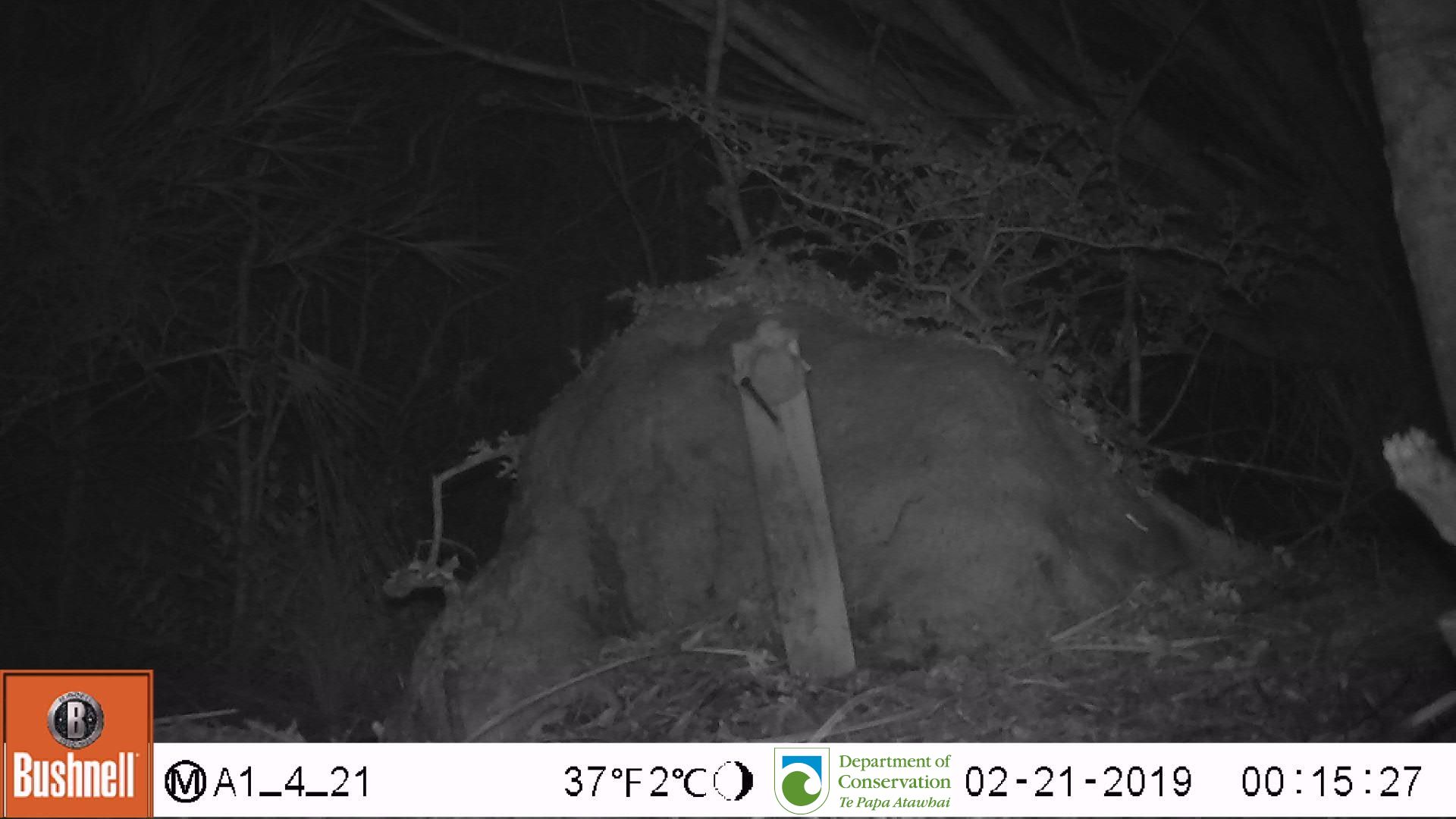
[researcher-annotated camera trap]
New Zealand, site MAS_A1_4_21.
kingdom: Animalia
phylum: Chordata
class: Mammalia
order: Rodentia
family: Muridae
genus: Mus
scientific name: Mus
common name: mouse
Mouse (Mus).